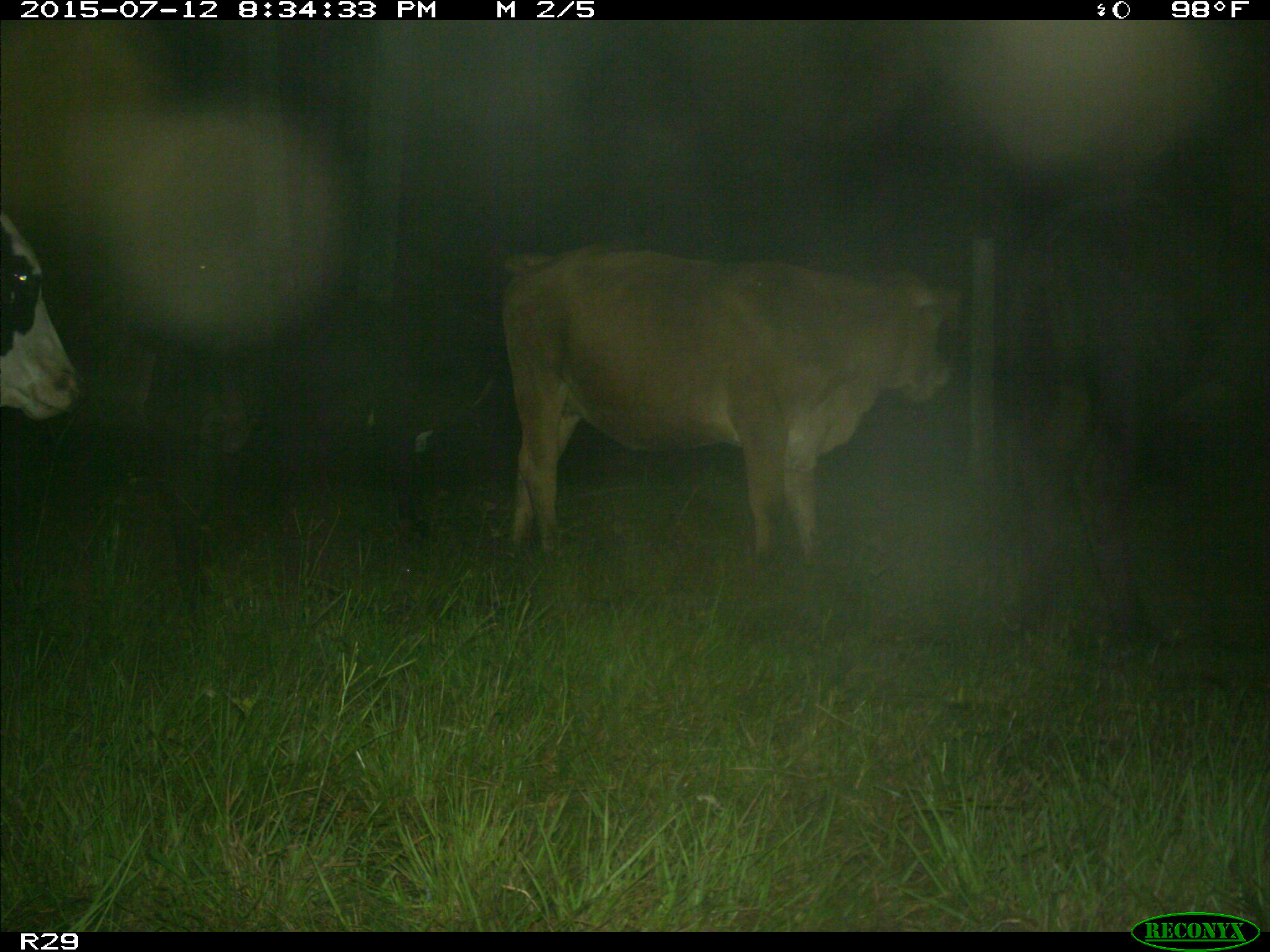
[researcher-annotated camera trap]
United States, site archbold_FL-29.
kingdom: Animalia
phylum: Chordata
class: Mammalia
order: Artiodactyla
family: Bovidae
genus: Bos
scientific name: Bos taurus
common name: domestic cow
Bos taurus (domestic cow).